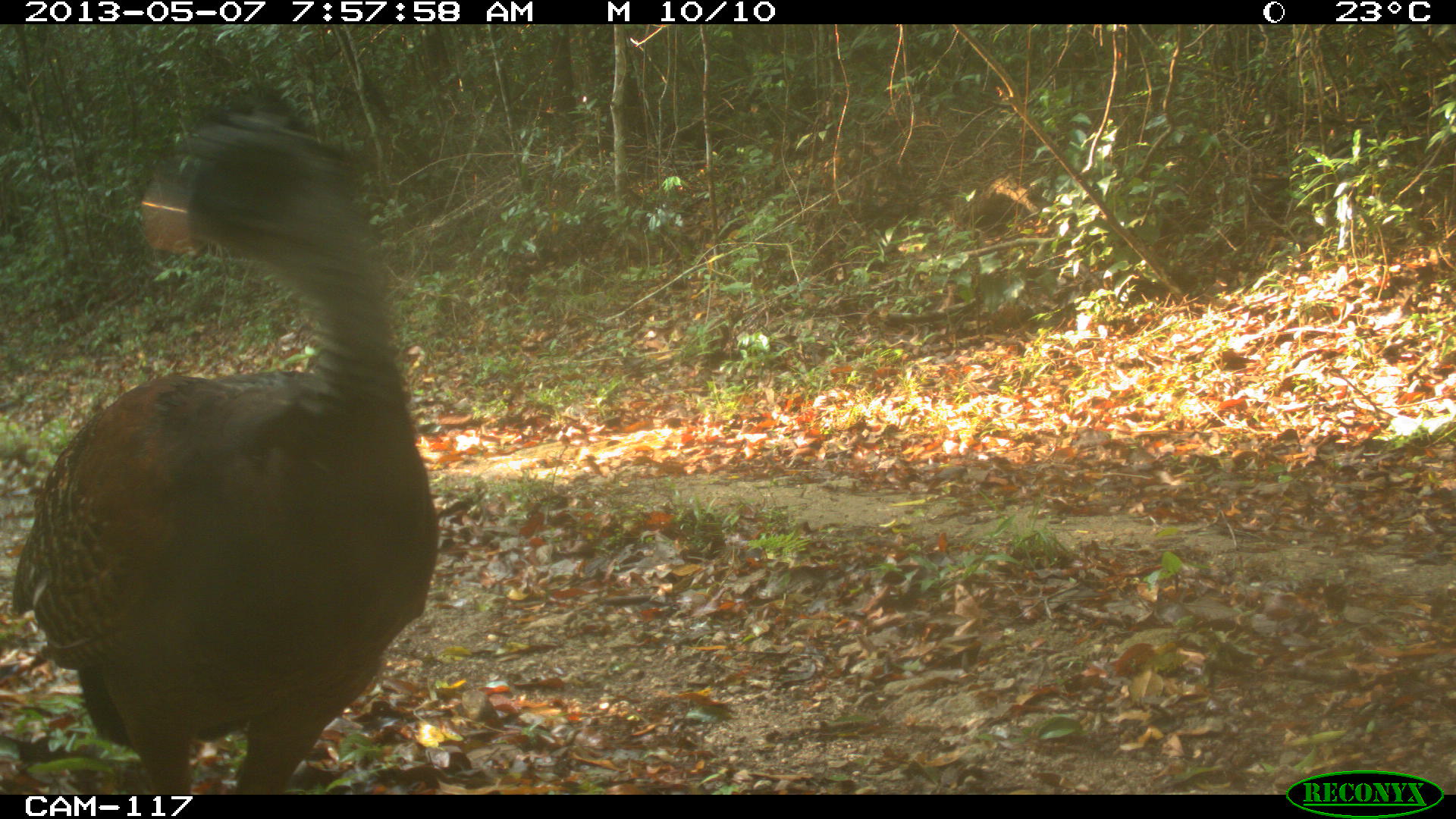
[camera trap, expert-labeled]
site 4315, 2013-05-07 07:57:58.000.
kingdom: Animalia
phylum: Chordata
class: Aves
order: Galliformes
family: Cracidae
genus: Crax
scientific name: Crax rubra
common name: great curassow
Crax rubra (great curassow), count 1, sex female.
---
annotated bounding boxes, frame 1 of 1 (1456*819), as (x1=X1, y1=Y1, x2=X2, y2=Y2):
crax rubra: (x1=10, y1=74, x2=440, y2=792)